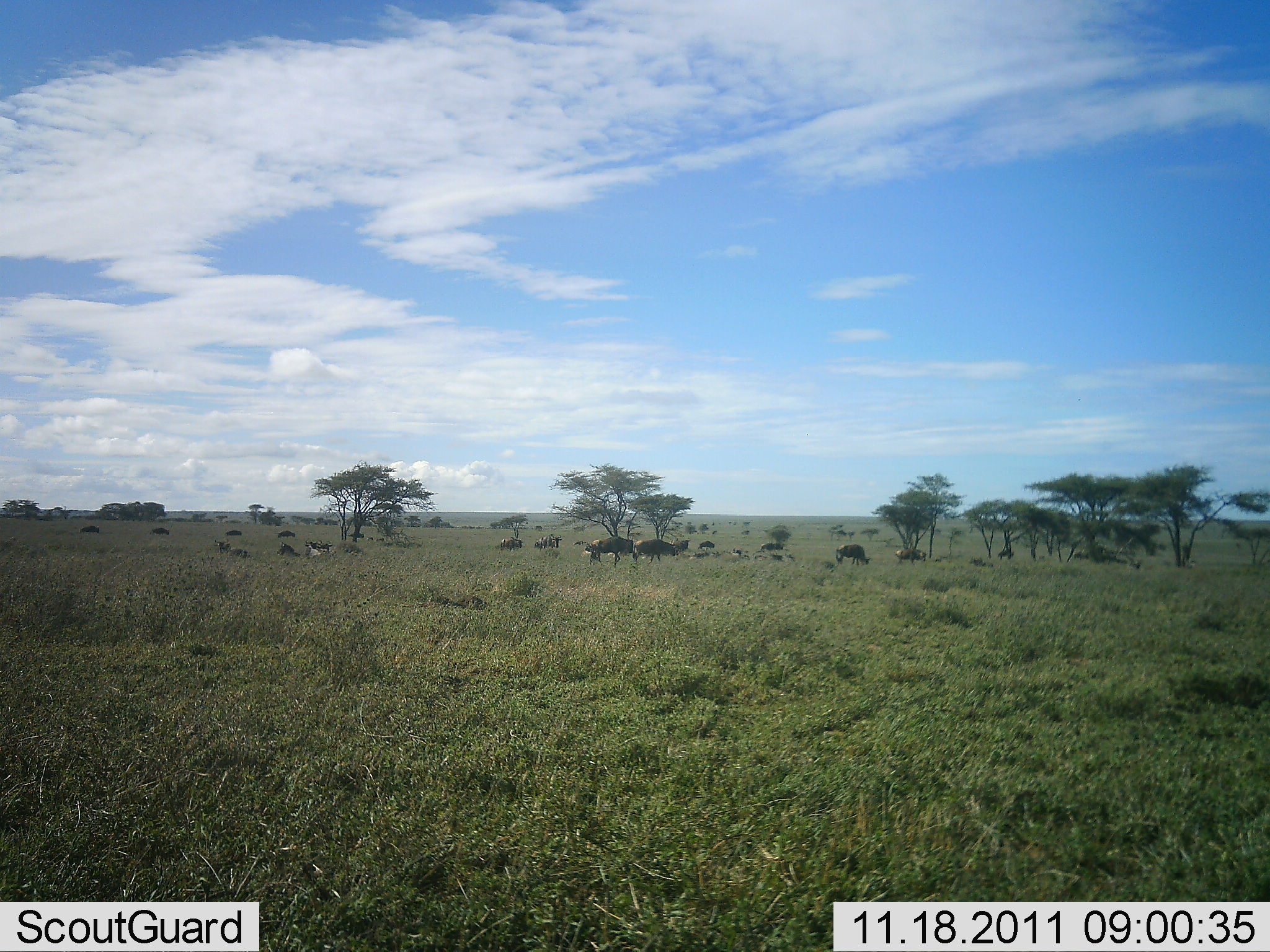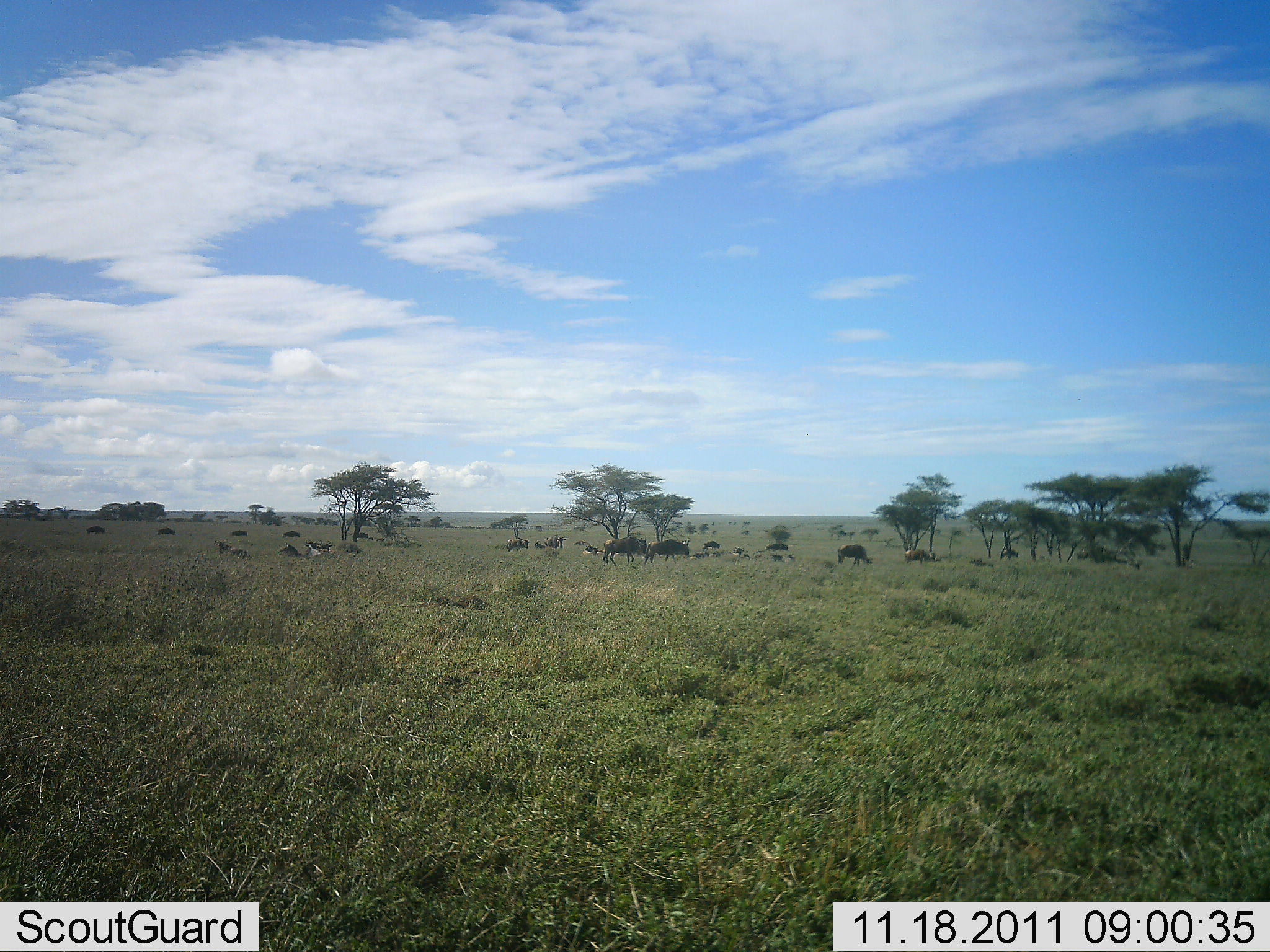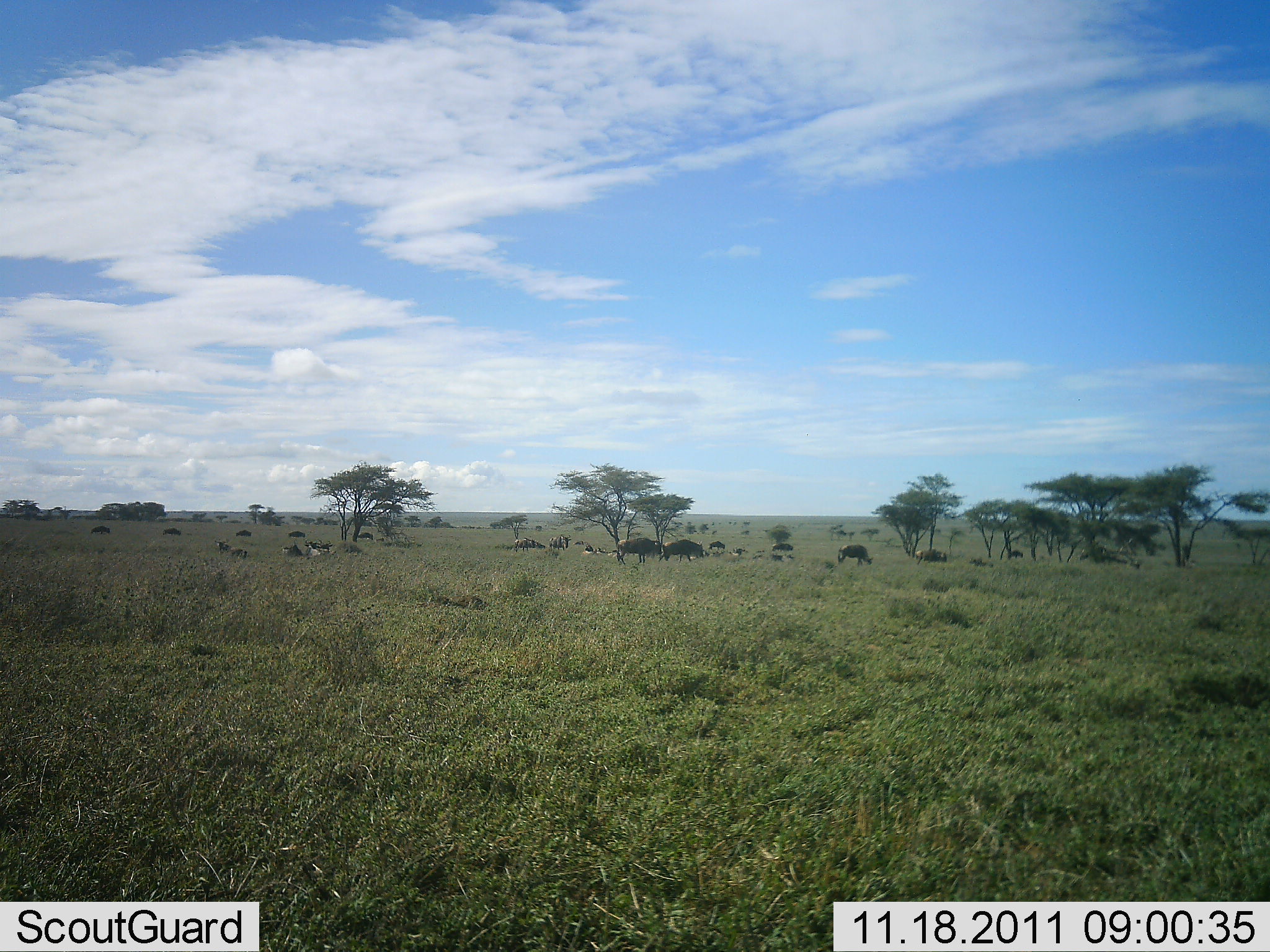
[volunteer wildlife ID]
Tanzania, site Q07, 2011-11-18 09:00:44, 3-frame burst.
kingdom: Animalia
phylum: Chordata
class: Mammalia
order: Artiodactyla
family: Bovidae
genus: Connochaetes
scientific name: Connochaetes taurinus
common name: blue wildebeest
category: wildebeest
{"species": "wildebeest (blue wildebeest) (Connochaetes taurinus)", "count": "11-50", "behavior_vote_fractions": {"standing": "42%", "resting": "17%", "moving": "75%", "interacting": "0%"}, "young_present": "0%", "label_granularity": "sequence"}